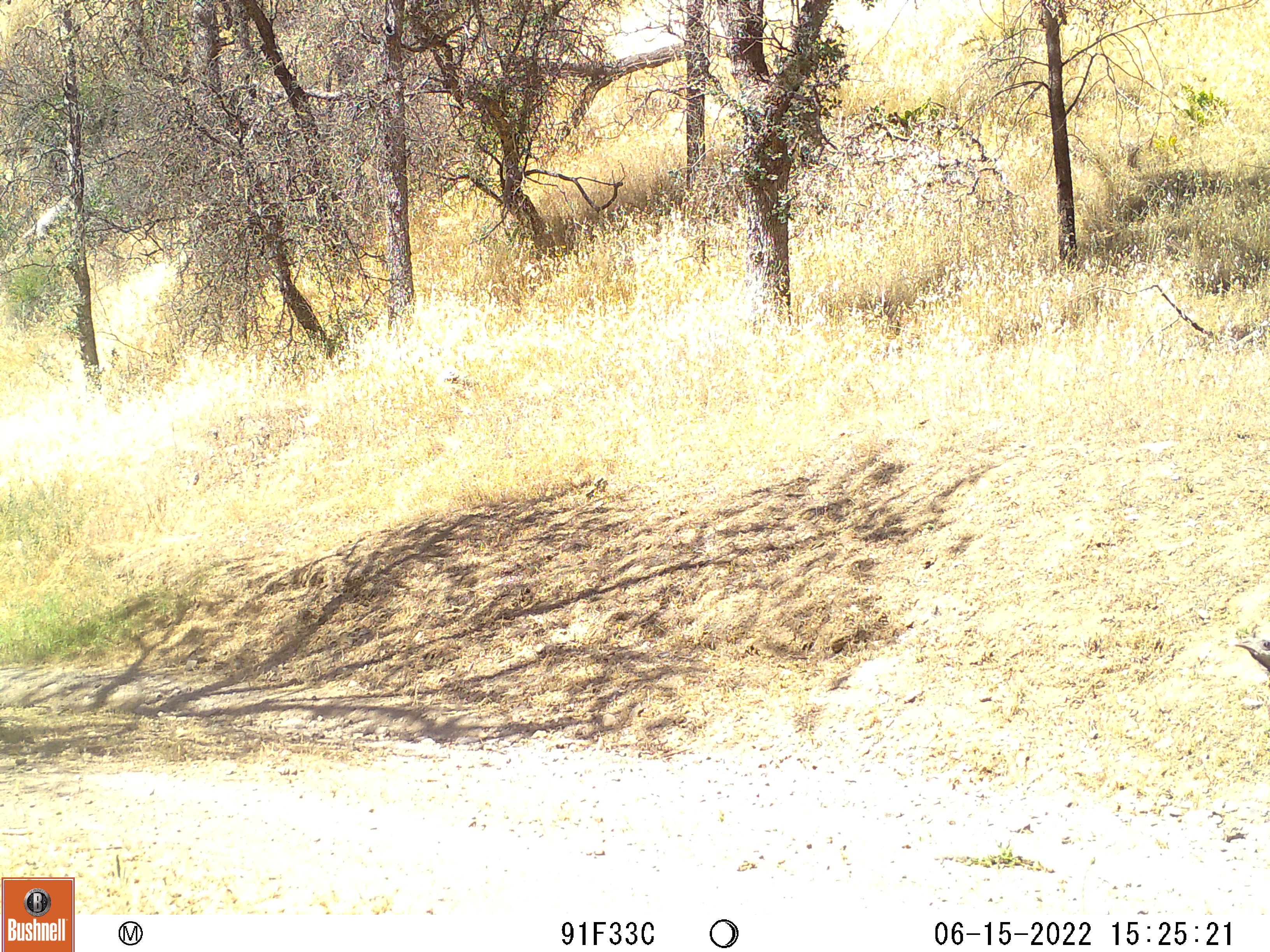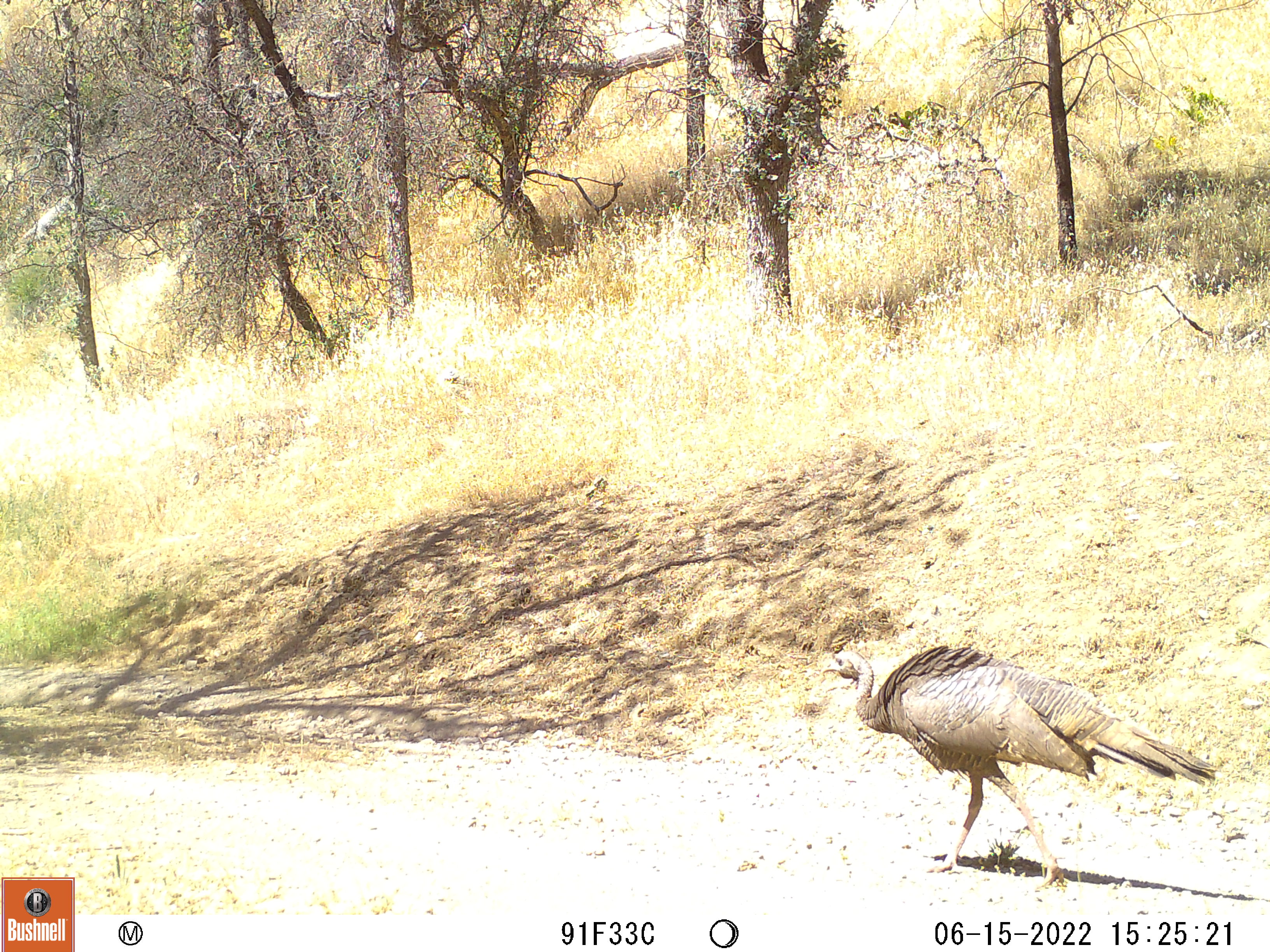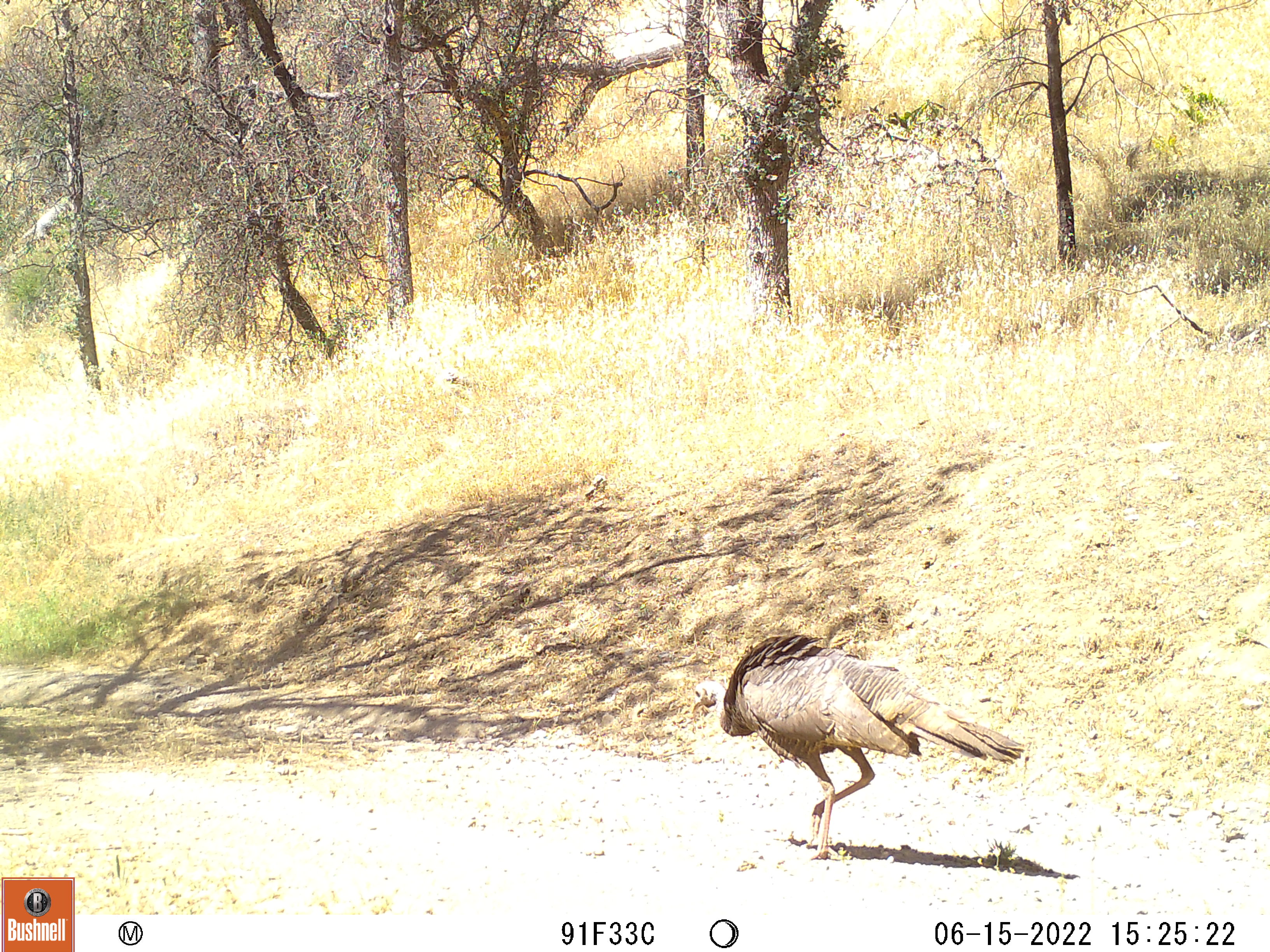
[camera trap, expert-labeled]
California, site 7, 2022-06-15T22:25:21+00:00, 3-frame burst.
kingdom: Animalia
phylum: Chordata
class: Aves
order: Galliformes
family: Phasianidae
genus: Meleagris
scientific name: Meleagris gallopavo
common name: turkey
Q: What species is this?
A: Turkey (Meleagris gallopavo).